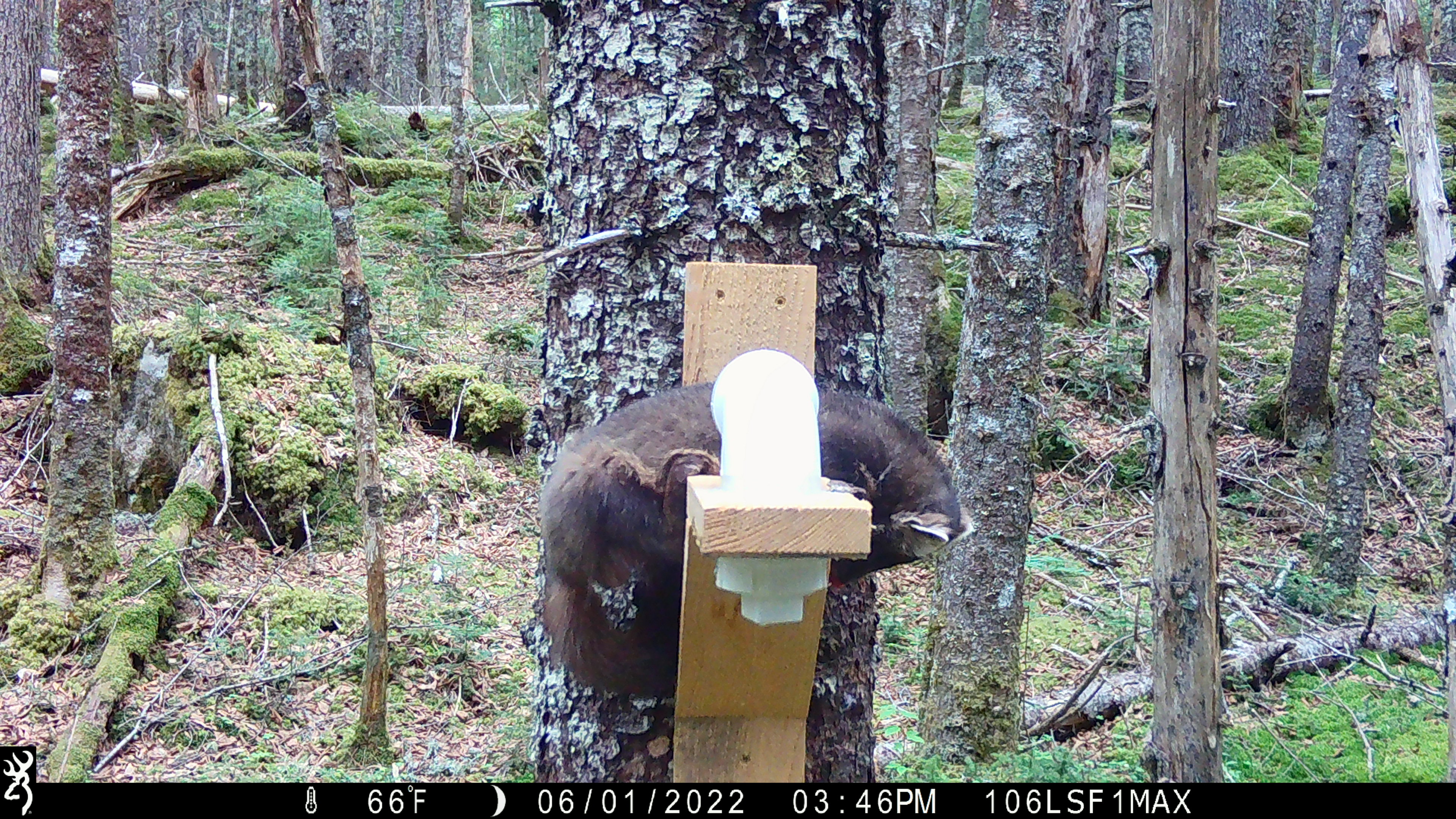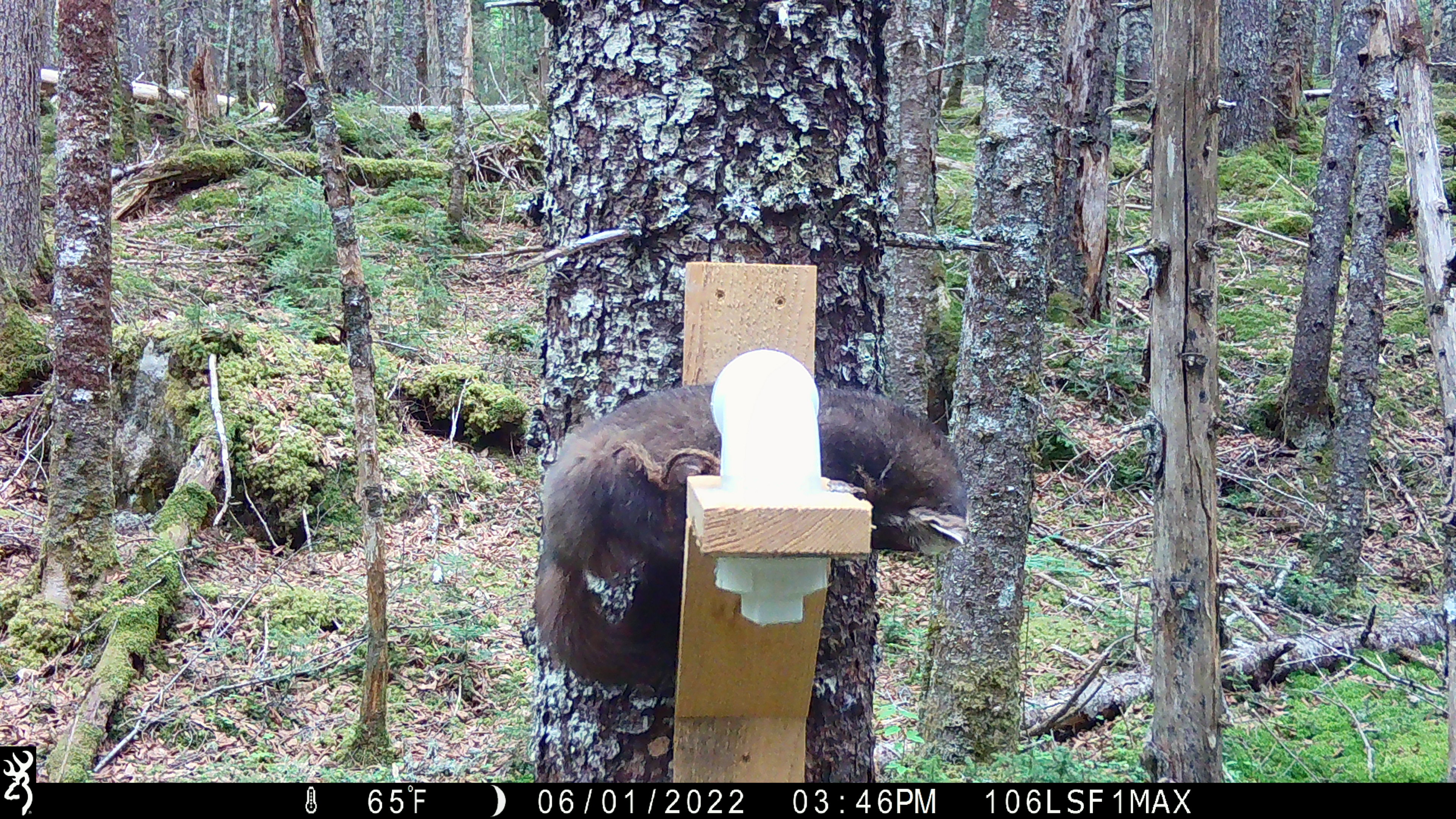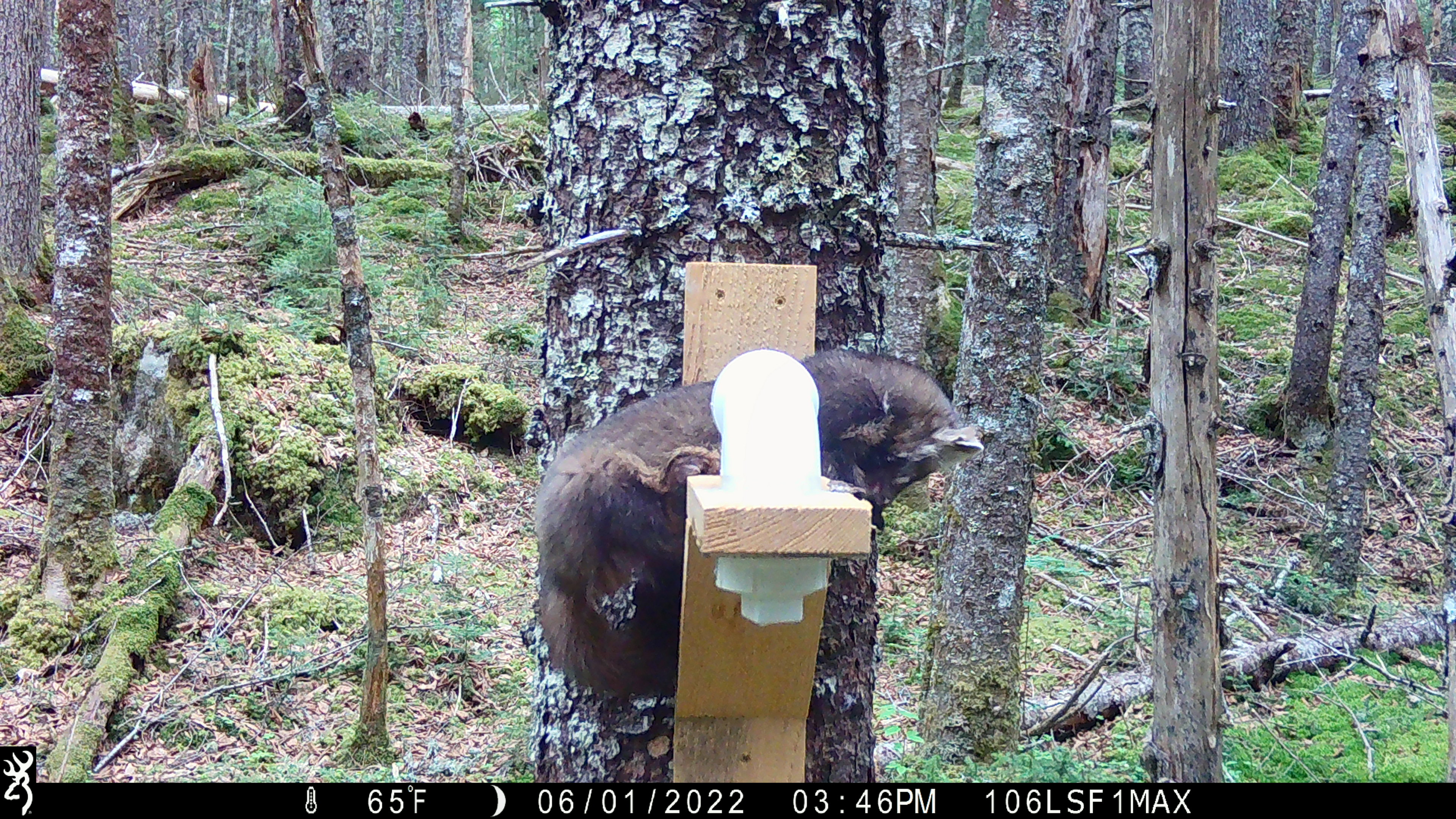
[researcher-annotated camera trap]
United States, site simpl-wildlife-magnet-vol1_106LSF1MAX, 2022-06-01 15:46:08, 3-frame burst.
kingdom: Animalia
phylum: Chordata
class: Mammalia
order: Carnivora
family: Mustelidae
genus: Martes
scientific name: Martes americana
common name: american marten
American marten (Martes americana).